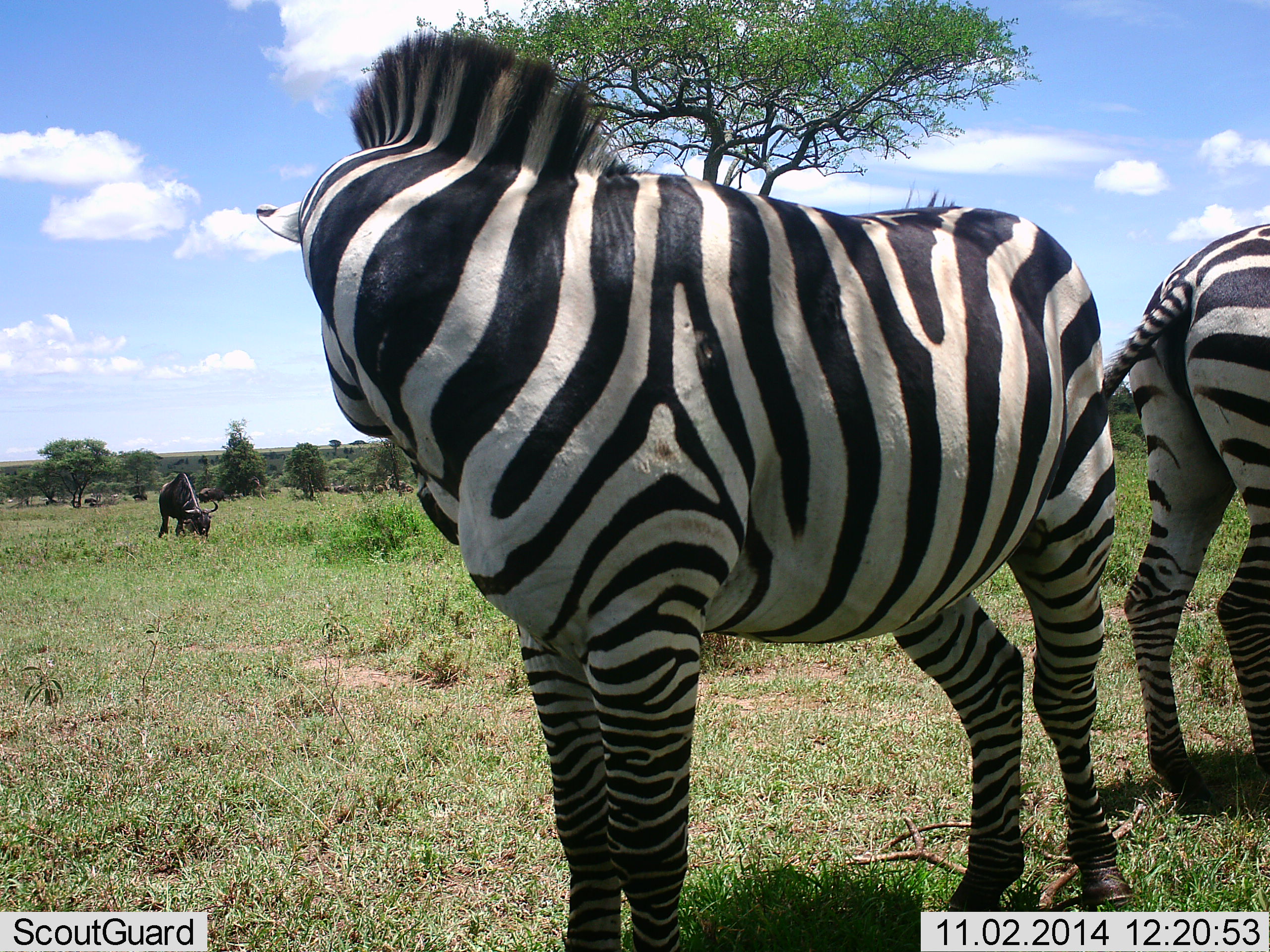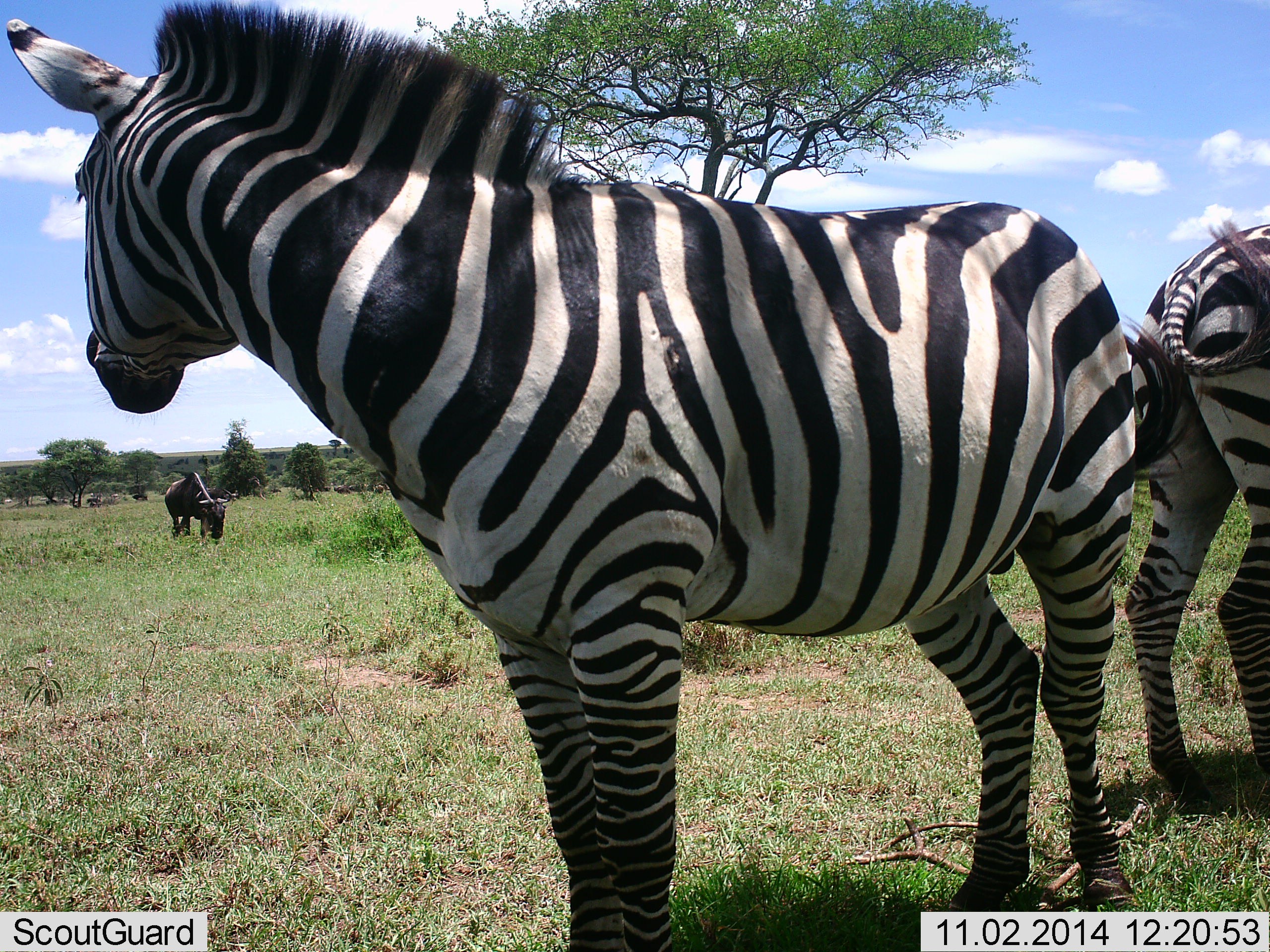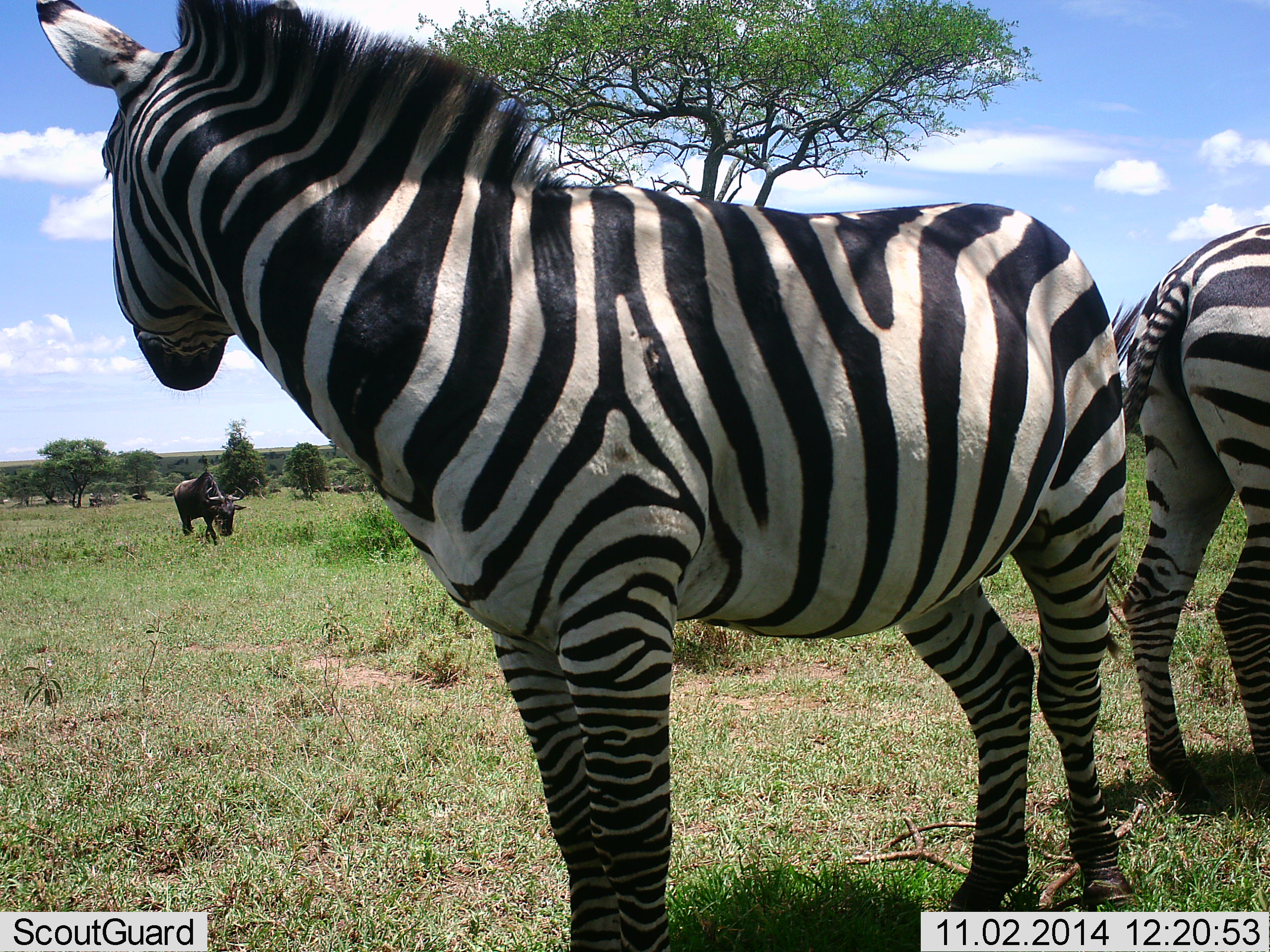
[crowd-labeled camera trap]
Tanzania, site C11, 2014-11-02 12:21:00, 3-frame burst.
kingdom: Animalia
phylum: Chordata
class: Mammalia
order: Artiodactyla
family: Bovidae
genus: Connochaetes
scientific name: Connochaetes taurinus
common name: blue wildebeest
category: wildebeest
Wildebeest (blue wildebeest) (Connochaetes taurinus), count 1. Behavior (volunteer vote fractions): standing 30%, resting 0%, moving 10%, interacting 0%. Young present (vote fraction): 0%. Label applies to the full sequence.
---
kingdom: Animalia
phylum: Chordata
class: Mammalia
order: Perissodactyla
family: Equidae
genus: Equus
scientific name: Equus quagga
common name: plains zebra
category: zebra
Zebra (plains zebra) (Equus quagga), count 2. Behavior (volunteer vote fractions): standing 92%, resting 8%, moving 0%, interacting 0%. Young present (vote fraction): 0%. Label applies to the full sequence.